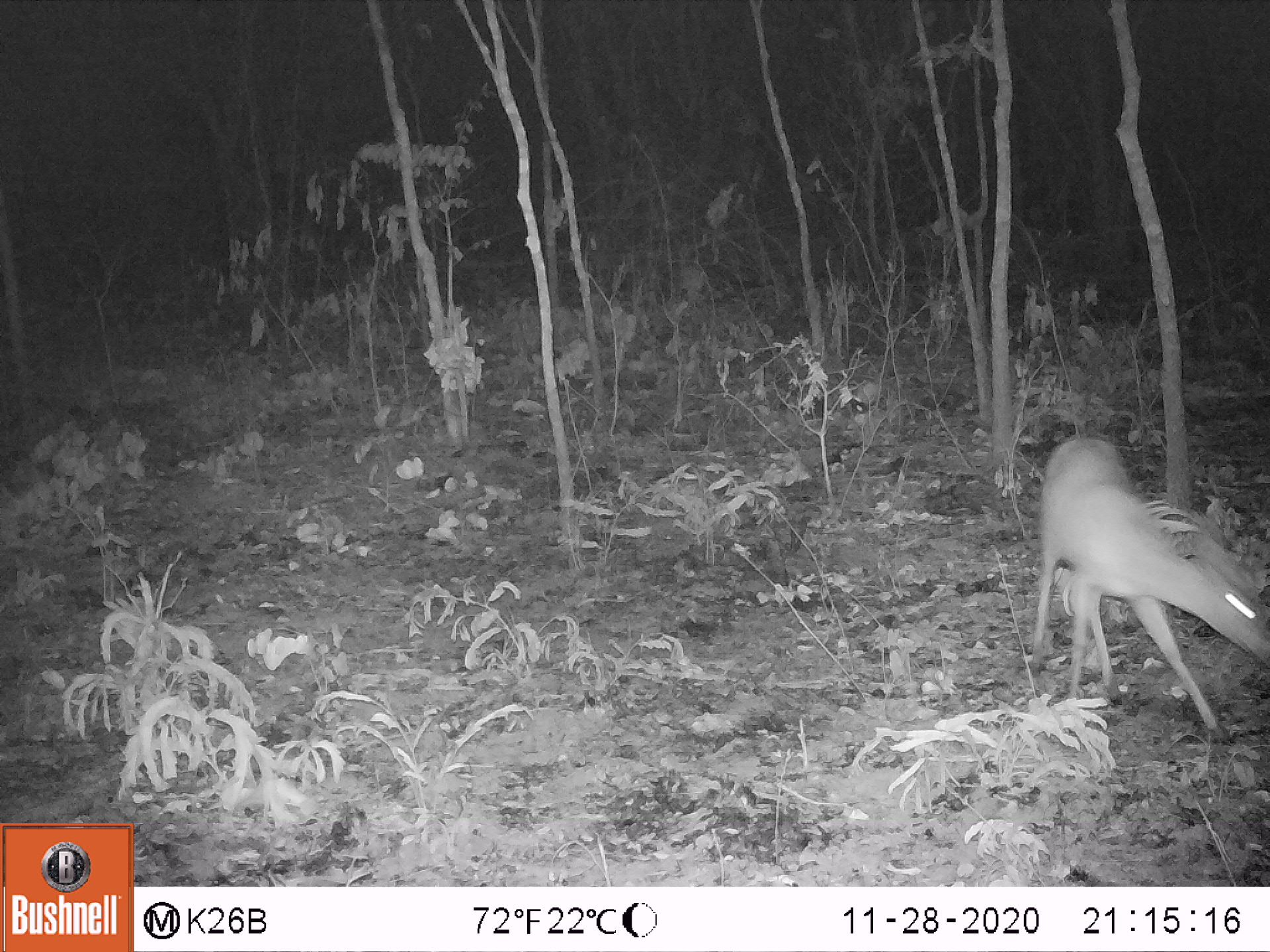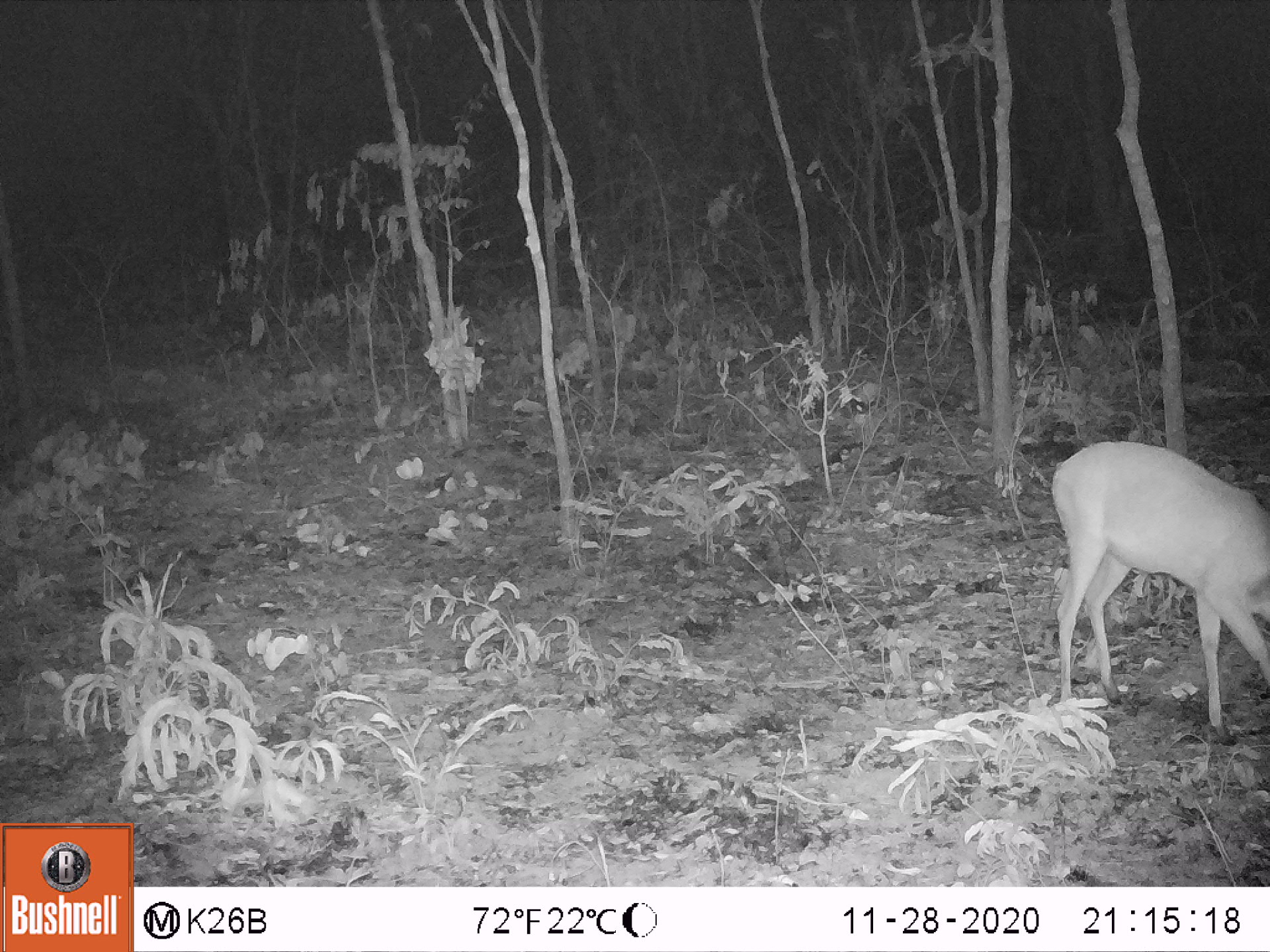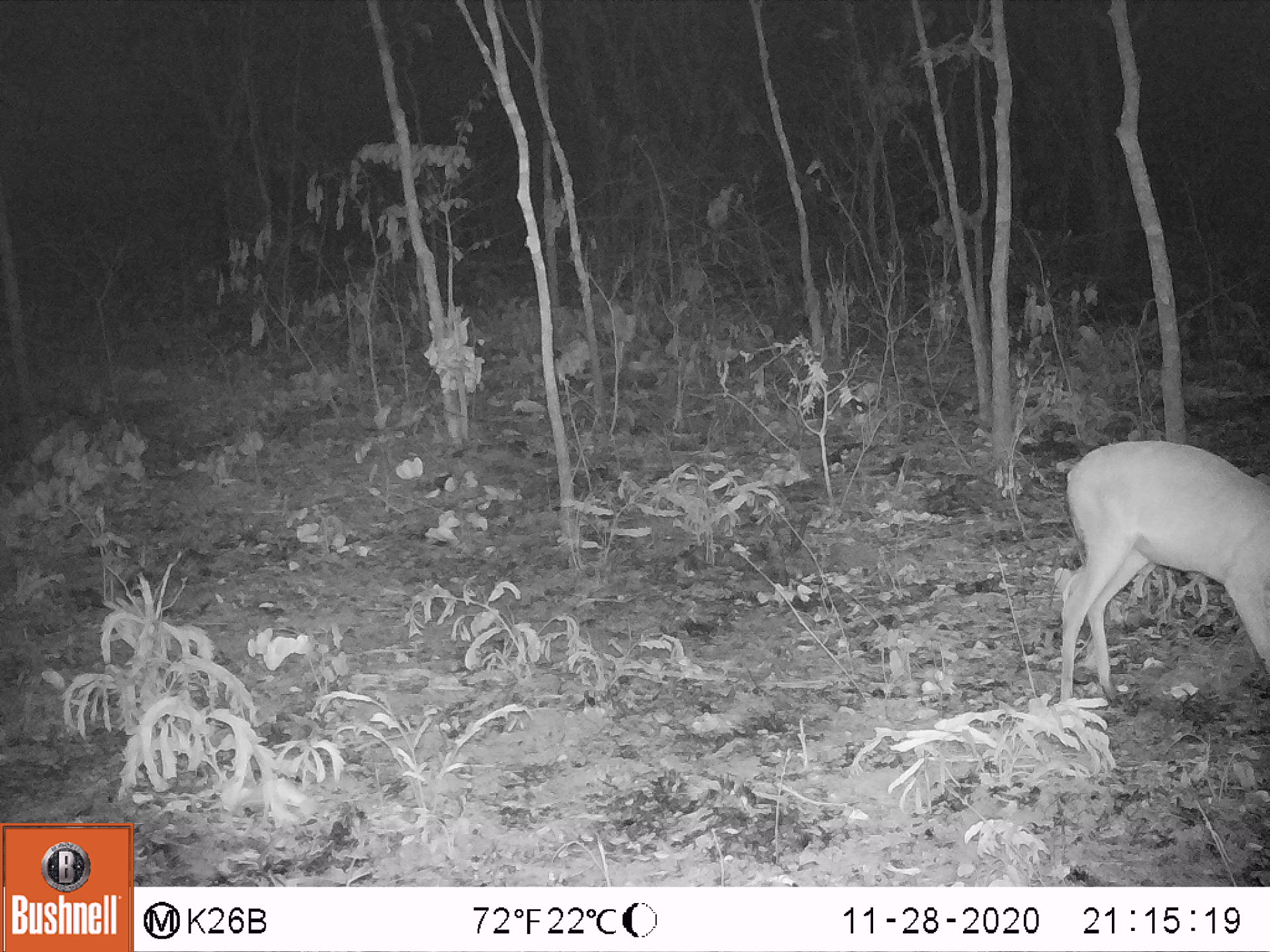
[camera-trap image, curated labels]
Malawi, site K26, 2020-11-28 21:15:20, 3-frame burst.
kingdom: Animalia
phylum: Chordata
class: Mammalia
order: Artiodactyla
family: Bovidae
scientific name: Antilopinae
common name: small antelope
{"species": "small antelope (Antilopinae)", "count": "1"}